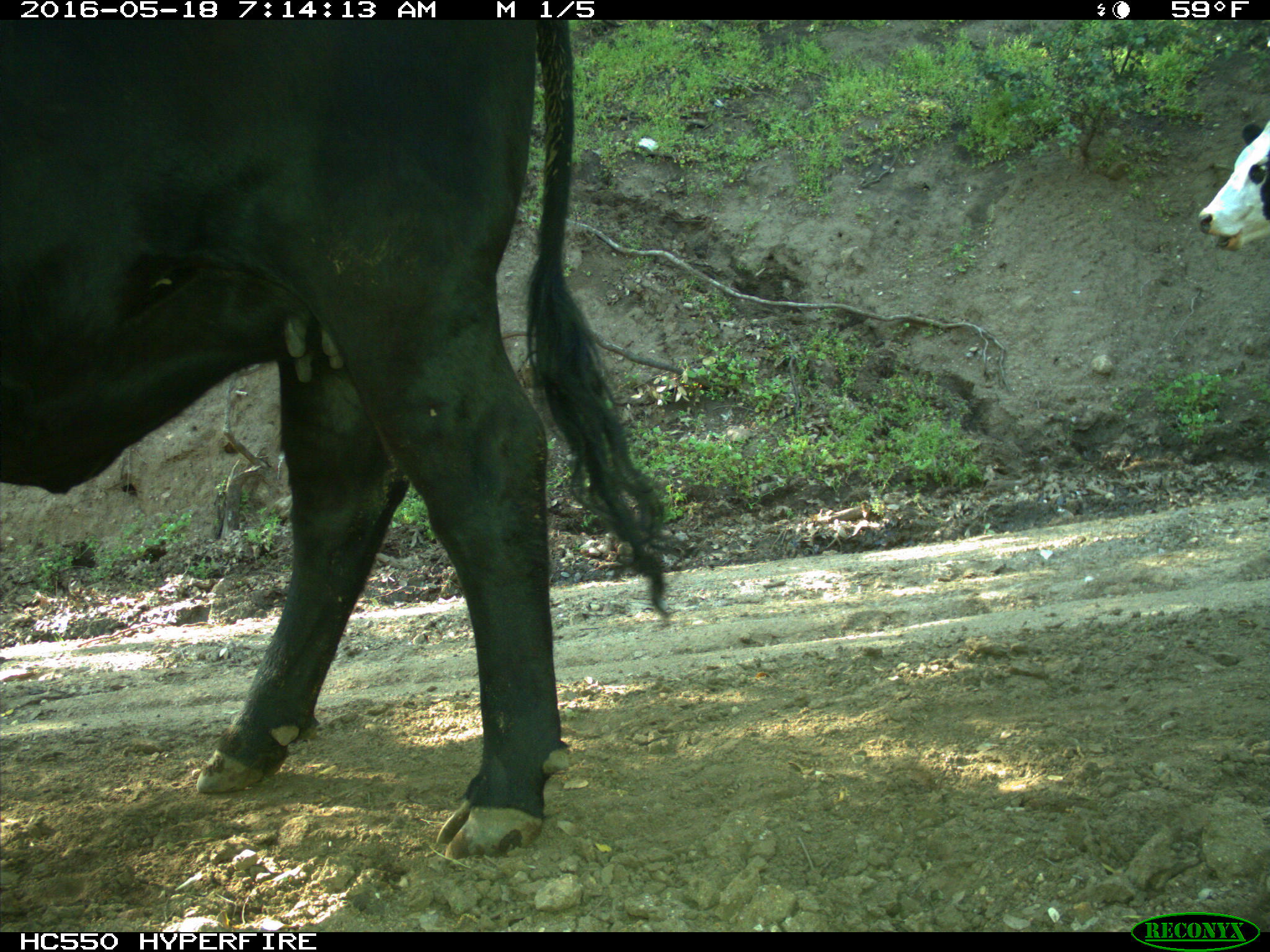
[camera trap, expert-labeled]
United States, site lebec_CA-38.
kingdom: Animalia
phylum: Chordata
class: Mammalia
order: Artiodactyla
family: Bovidae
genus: Bos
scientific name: Bos taurus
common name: domestic cow